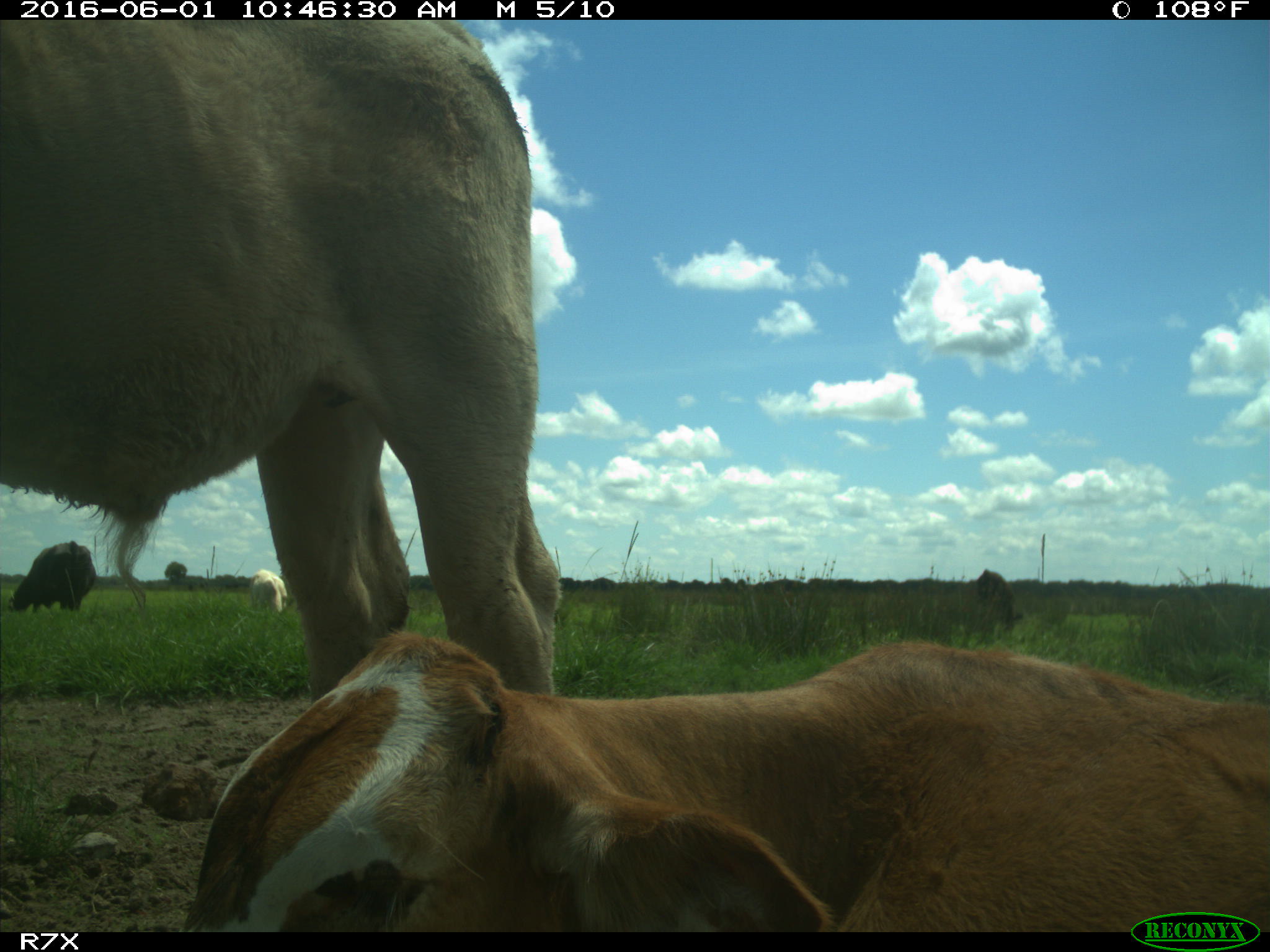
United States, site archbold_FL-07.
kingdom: Animalia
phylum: Chordata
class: Mammalia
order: Artiodactyla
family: Bovidae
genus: Bos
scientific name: Bos taurus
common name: domestic cow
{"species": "Bos taurus (domestic cow)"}